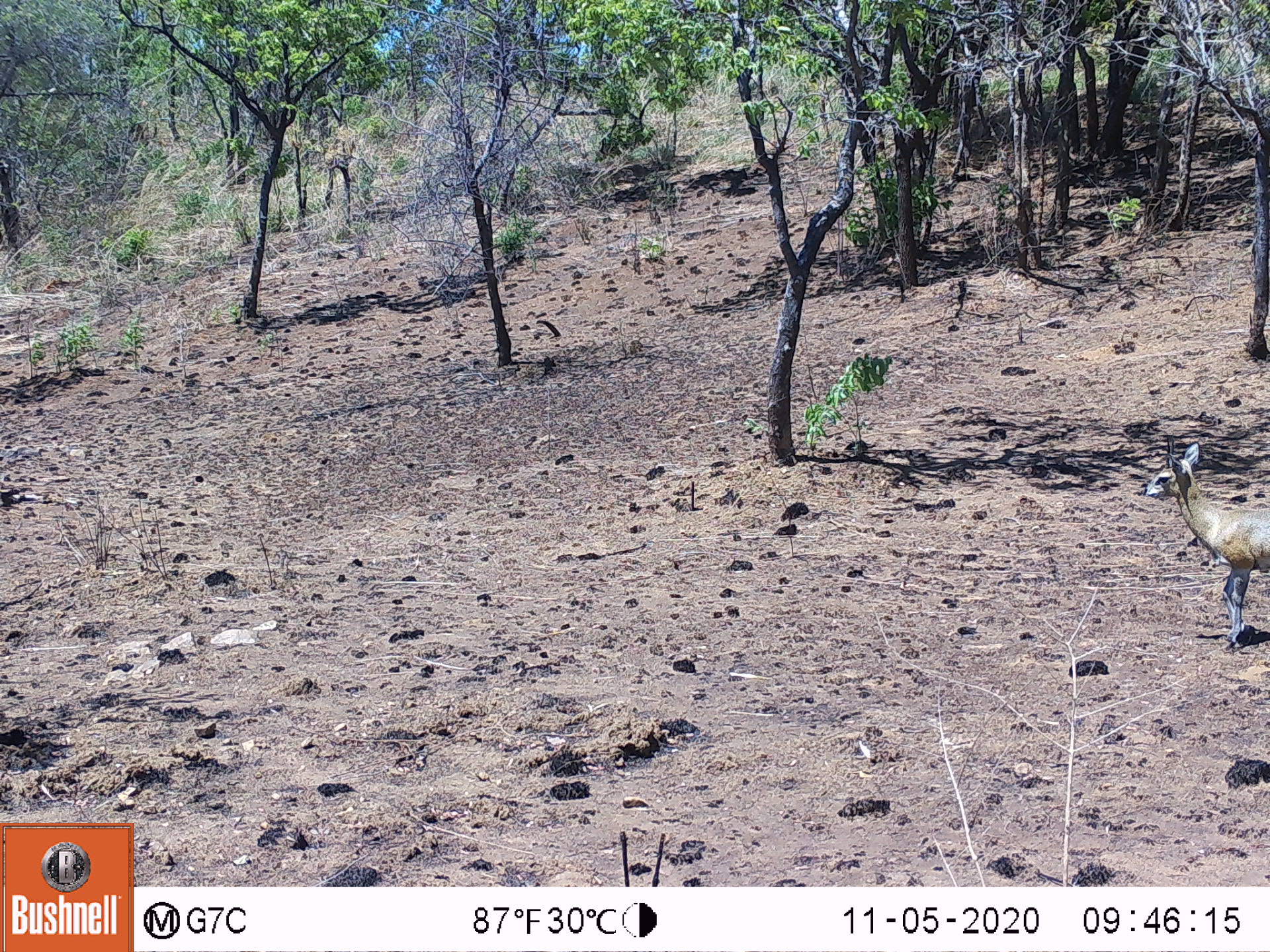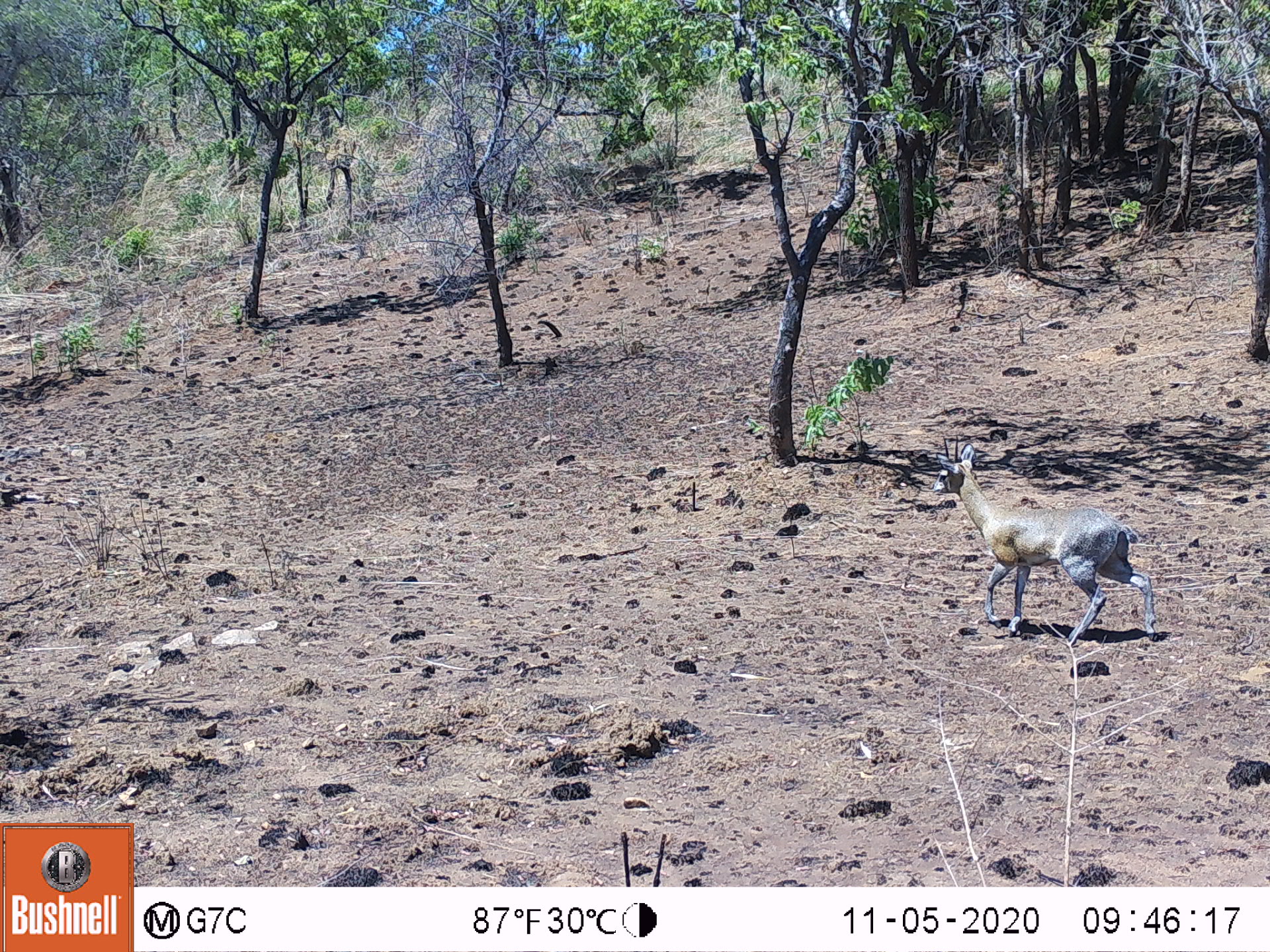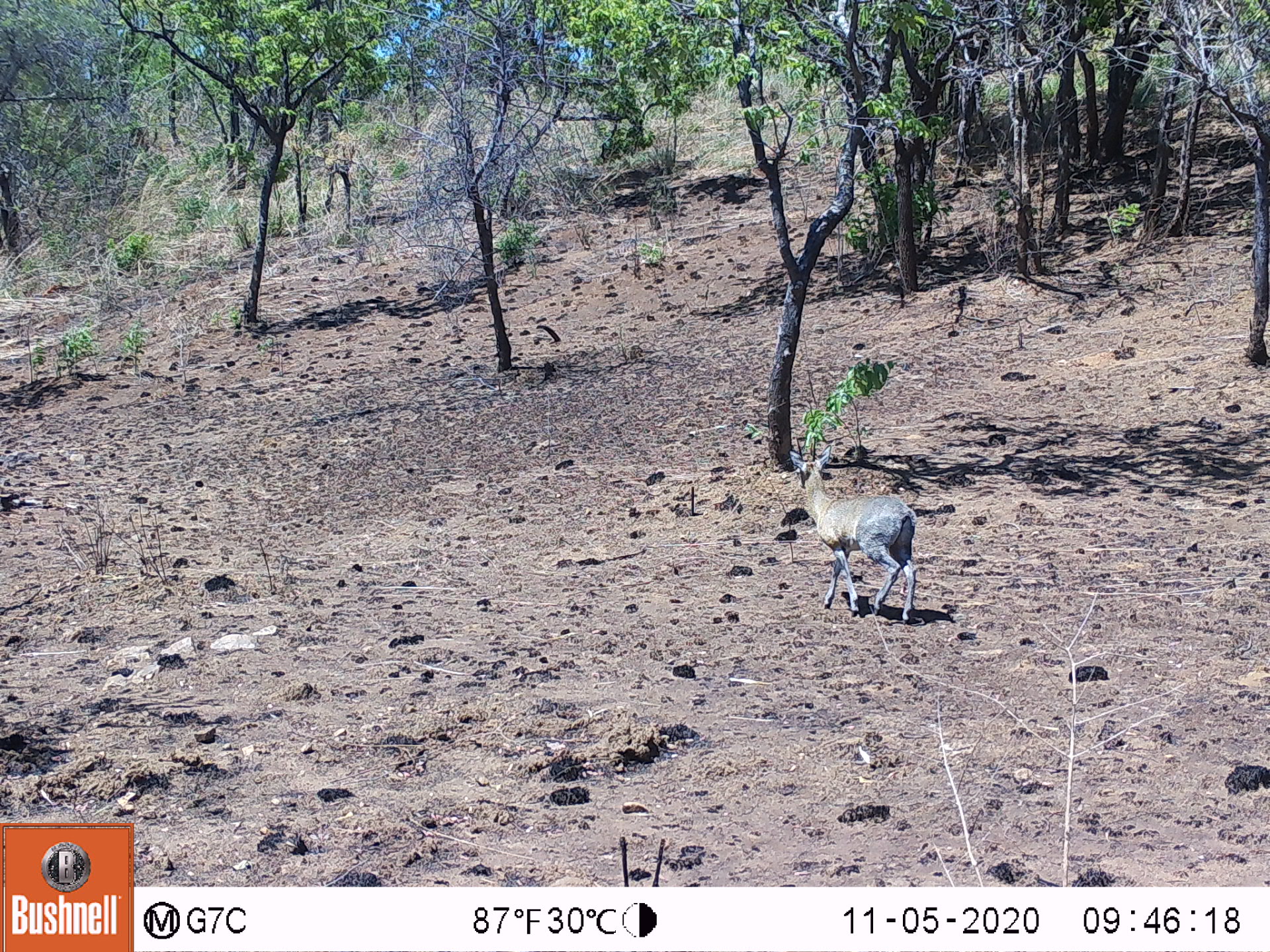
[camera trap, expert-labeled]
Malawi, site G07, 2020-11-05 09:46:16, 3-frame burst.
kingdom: Animalia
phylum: Chordata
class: Mammalia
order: Artiodactyla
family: Bovidae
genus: Oreotragus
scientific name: Oreotragus oreotragus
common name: klipspringer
Klipspringer (Oreotragus oreotragus), count 1.